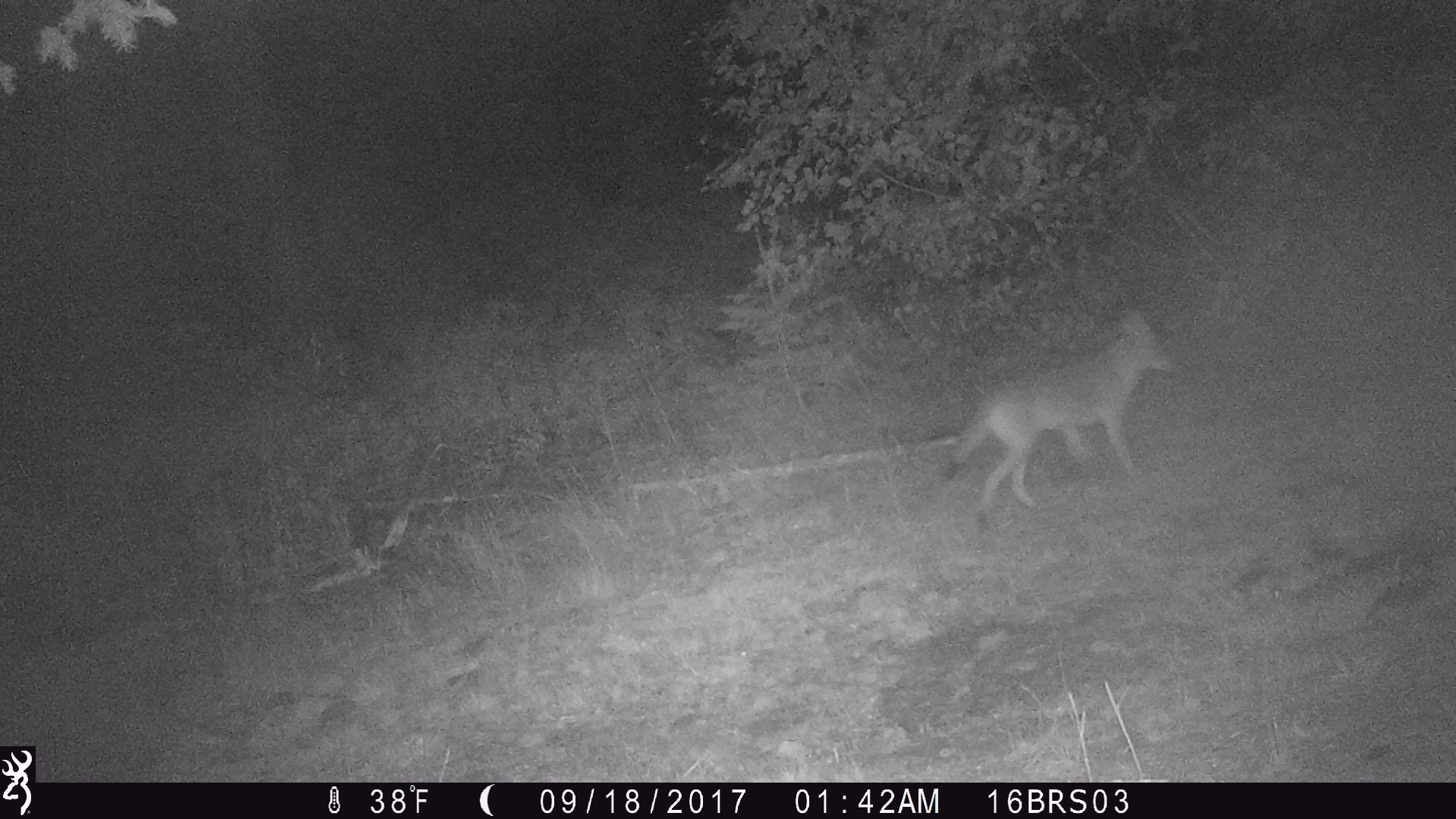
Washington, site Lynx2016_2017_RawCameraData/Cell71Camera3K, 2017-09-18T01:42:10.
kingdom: Animalia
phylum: Chordata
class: Mammalia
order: Carnivora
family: Canidae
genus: Canis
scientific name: Canis latrans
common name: coyote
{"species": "Canis latrans (coyote)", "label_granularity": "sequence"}